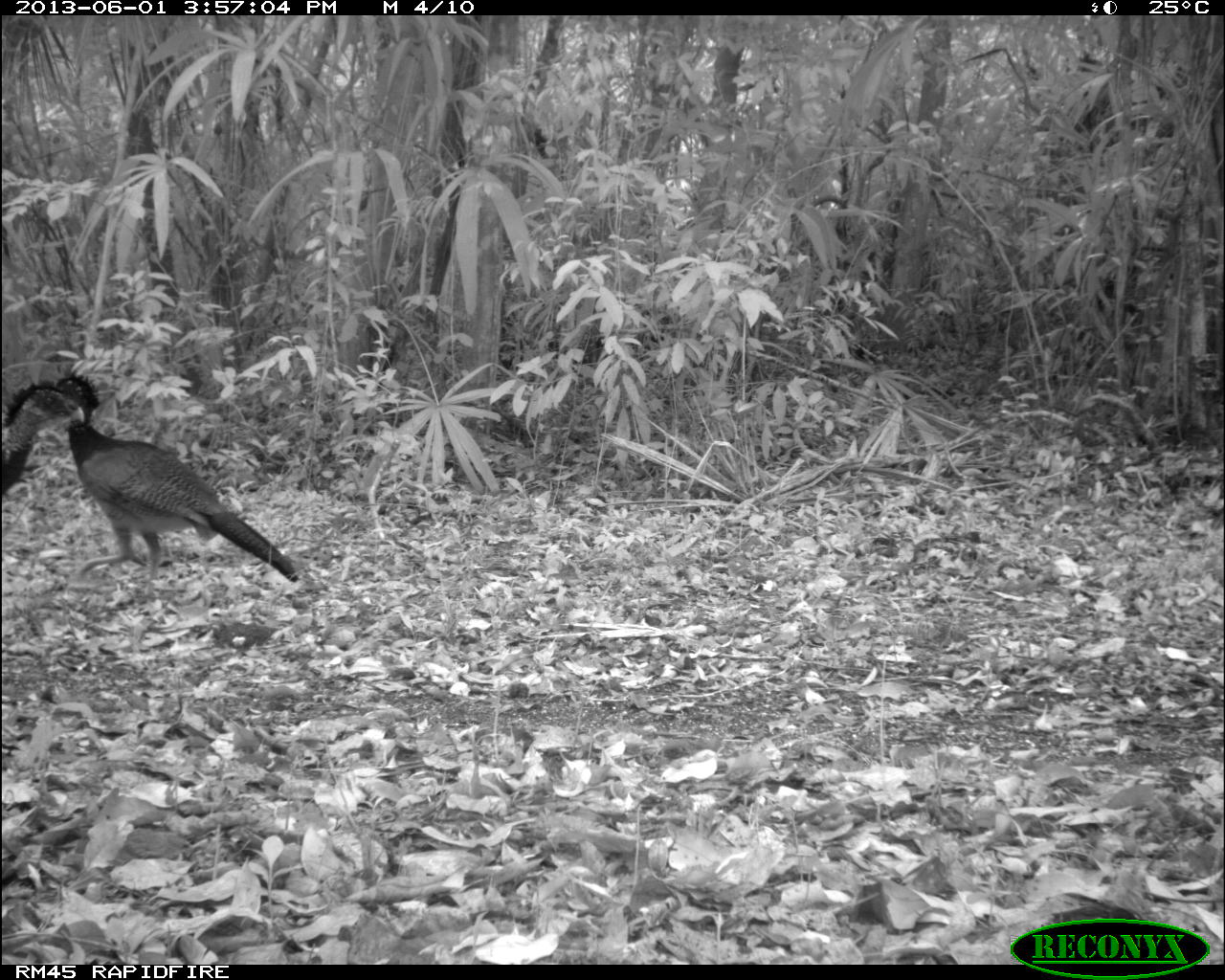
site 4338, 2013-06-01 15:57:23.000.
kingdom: Animalia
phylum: Chordata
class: Aves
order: Galliformes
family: Cracidae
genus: Crax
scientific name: Crax rubra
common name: great curassow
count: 3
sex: female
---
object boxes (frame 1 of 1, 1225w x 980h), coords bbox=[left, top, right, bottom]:
crax rubra: bbox=[47, 370, 300, 587]; bbox=[0, 376, 85, 497]